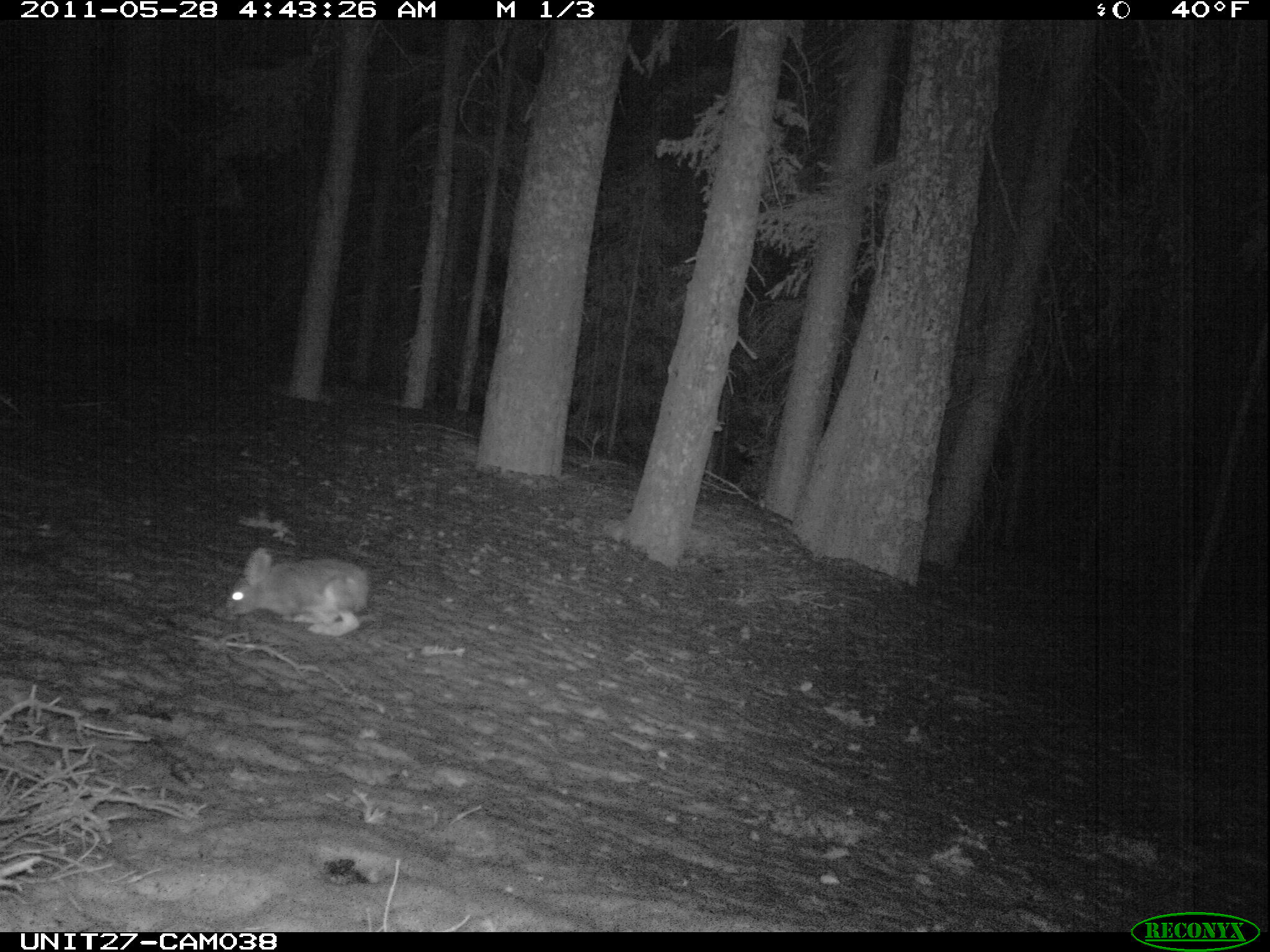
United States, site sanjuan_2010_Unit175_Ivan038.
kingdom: Animalia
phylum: Chordata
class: Mammalia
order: Lagomorpha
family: Leporidae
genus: Lepus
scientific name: Lepus americanus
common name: snowshoe hare